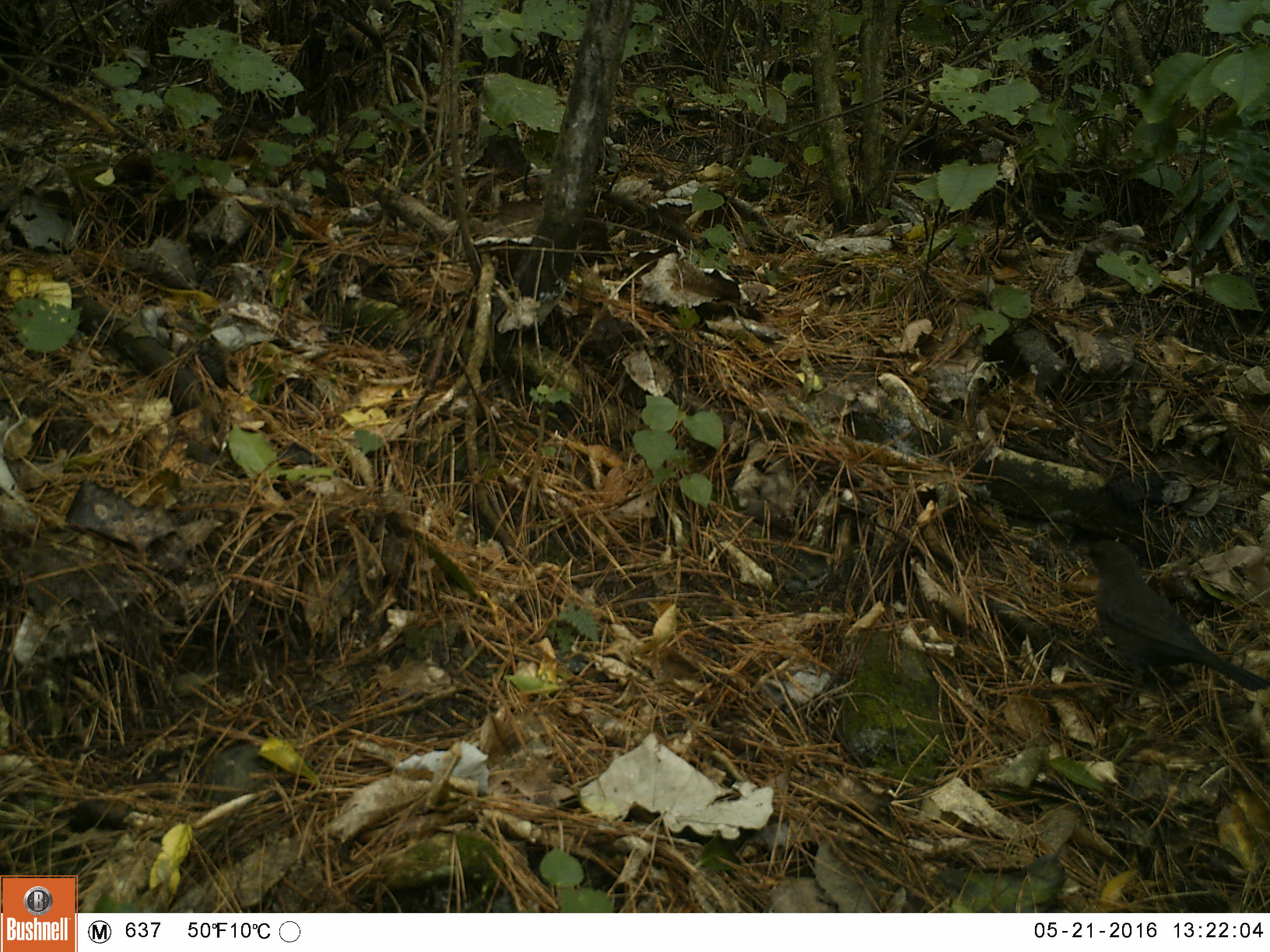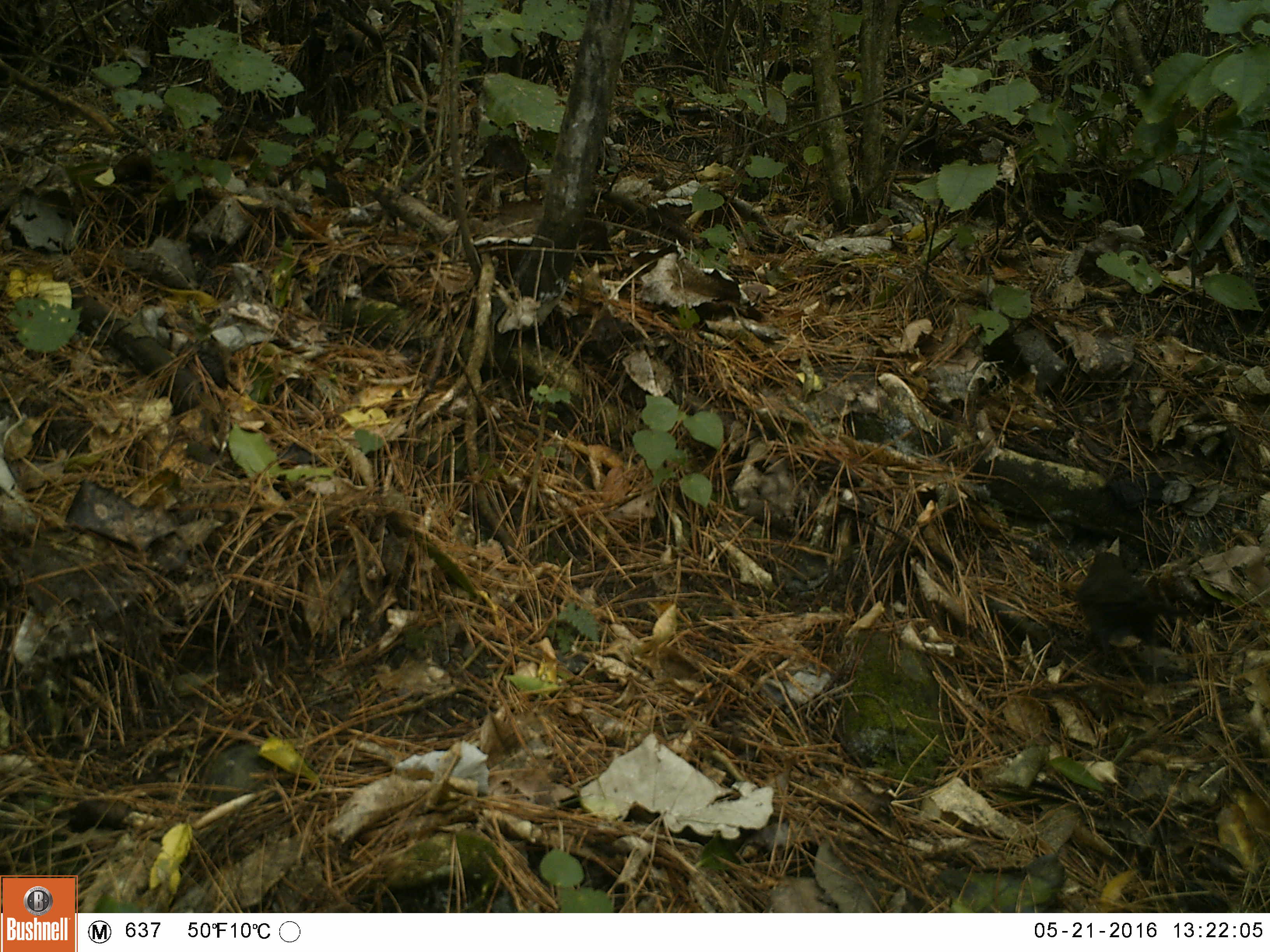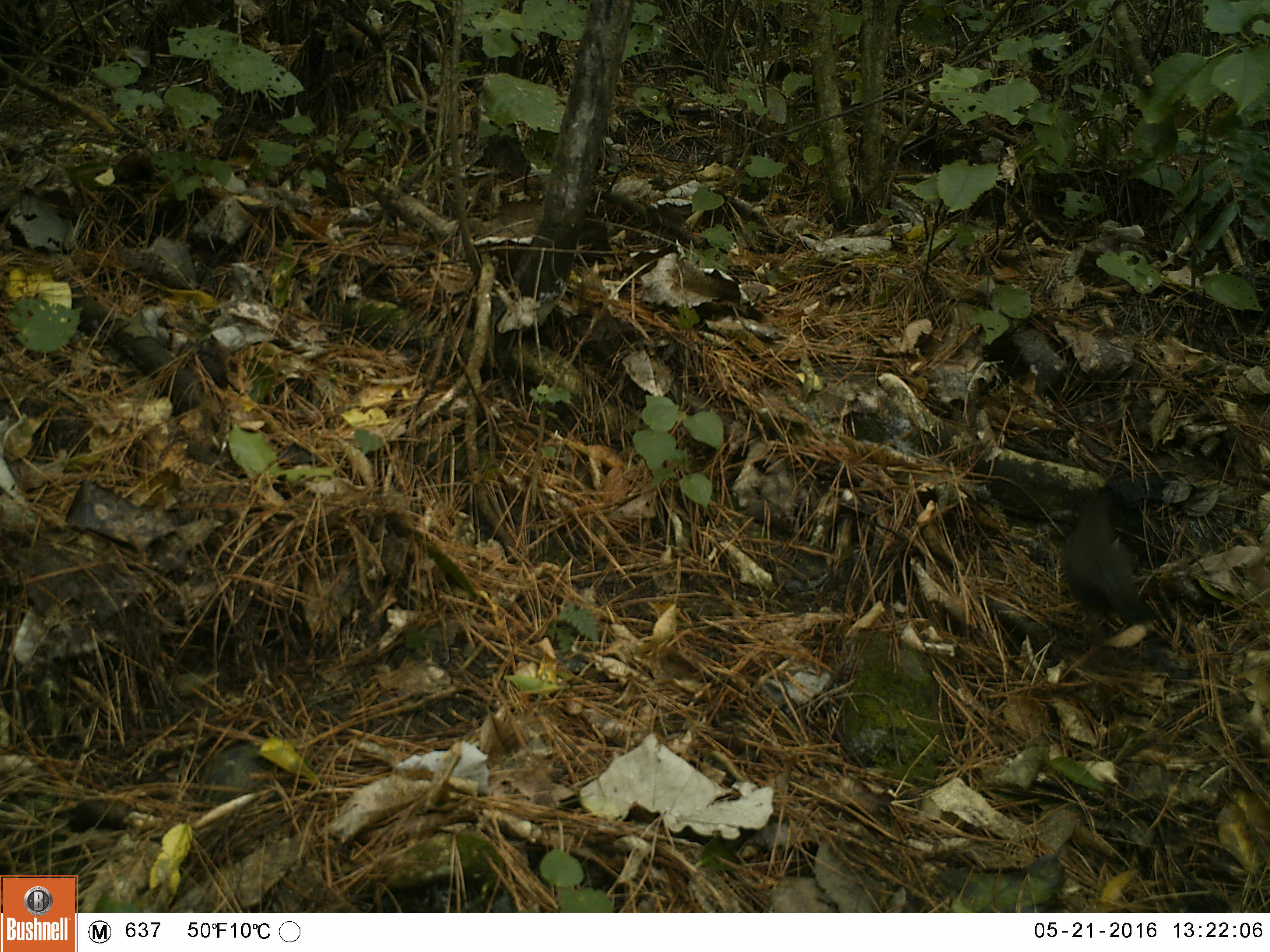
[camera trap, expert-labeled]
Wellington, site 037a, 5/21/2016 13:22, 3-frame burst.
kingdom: Animalia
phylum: Chordata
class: Aves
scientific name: Aves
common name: bird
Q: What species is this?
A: Bird (Aves).